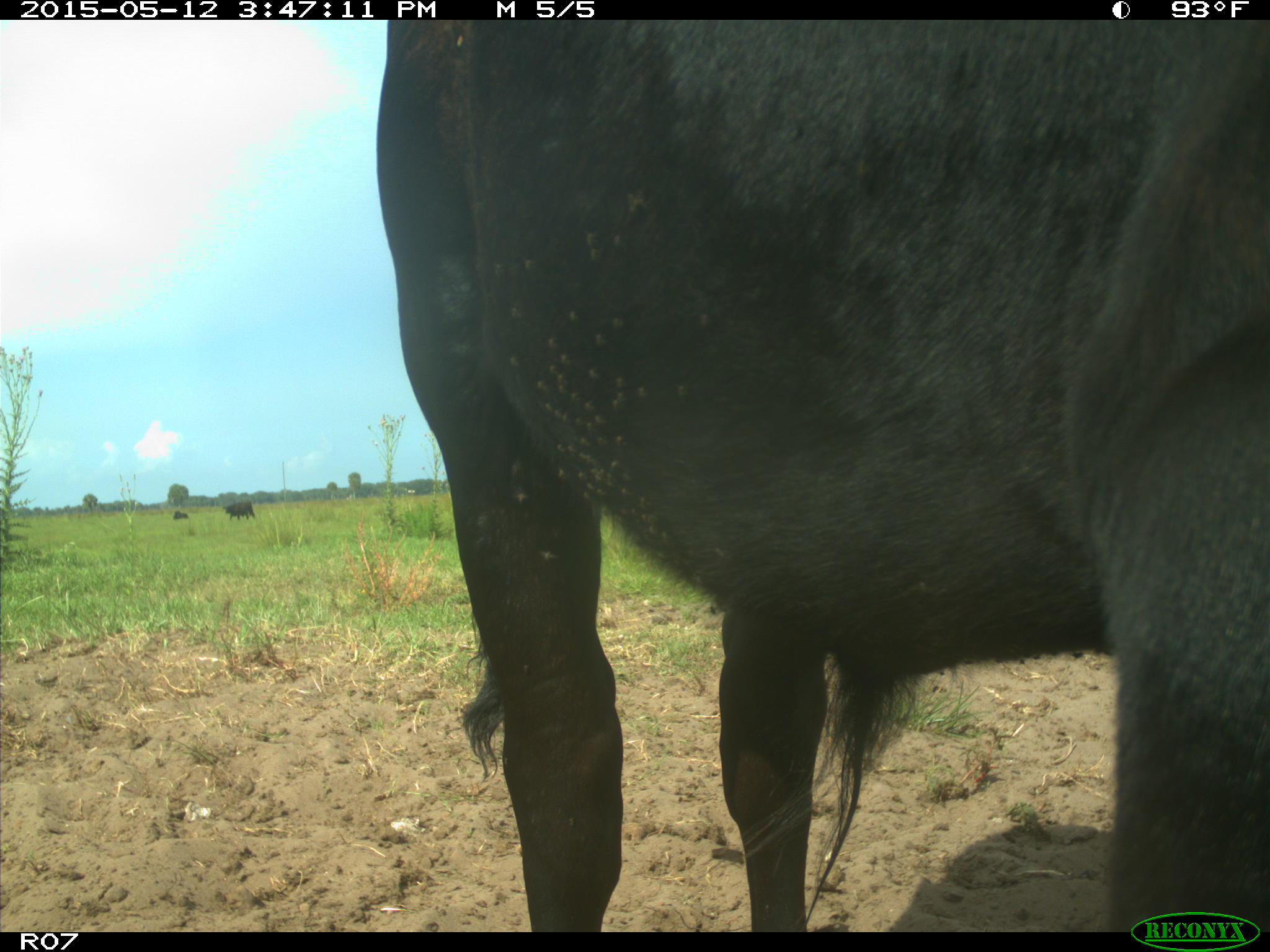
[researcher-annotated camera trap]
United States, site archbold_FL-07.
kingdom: Animalia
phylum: Chordata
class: Mammalia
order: Artiodactyla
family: Bovidae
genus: Bos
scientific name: Bos taurus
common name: domestic cow